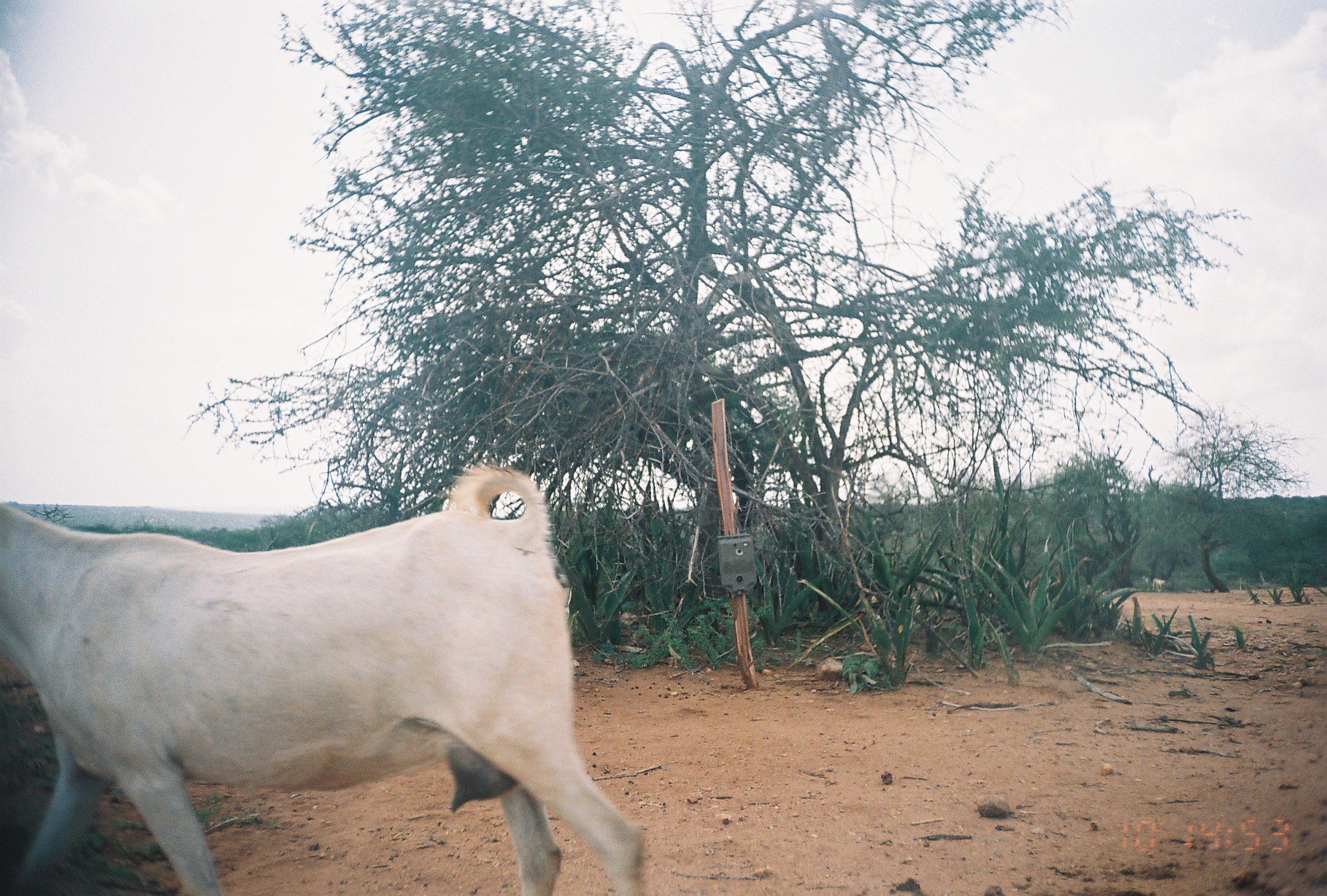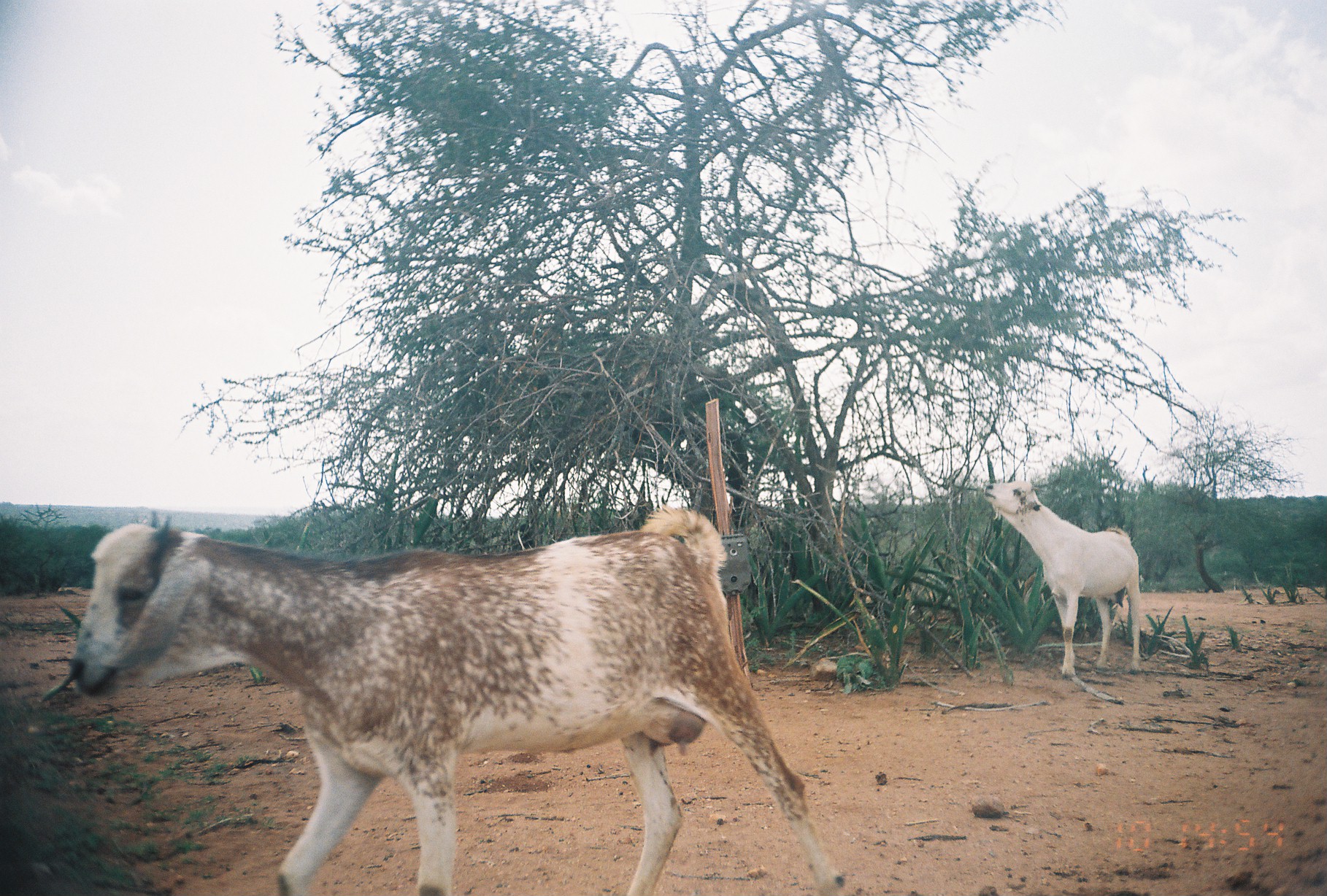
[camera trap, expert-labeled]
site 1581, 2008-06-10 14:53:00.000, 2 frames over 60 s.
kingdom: Animalia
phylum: Chordata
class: Mammalia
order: Artiodactyla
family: Bovidae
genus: Capra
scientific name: Capra aegagrus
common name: wild goat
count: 1